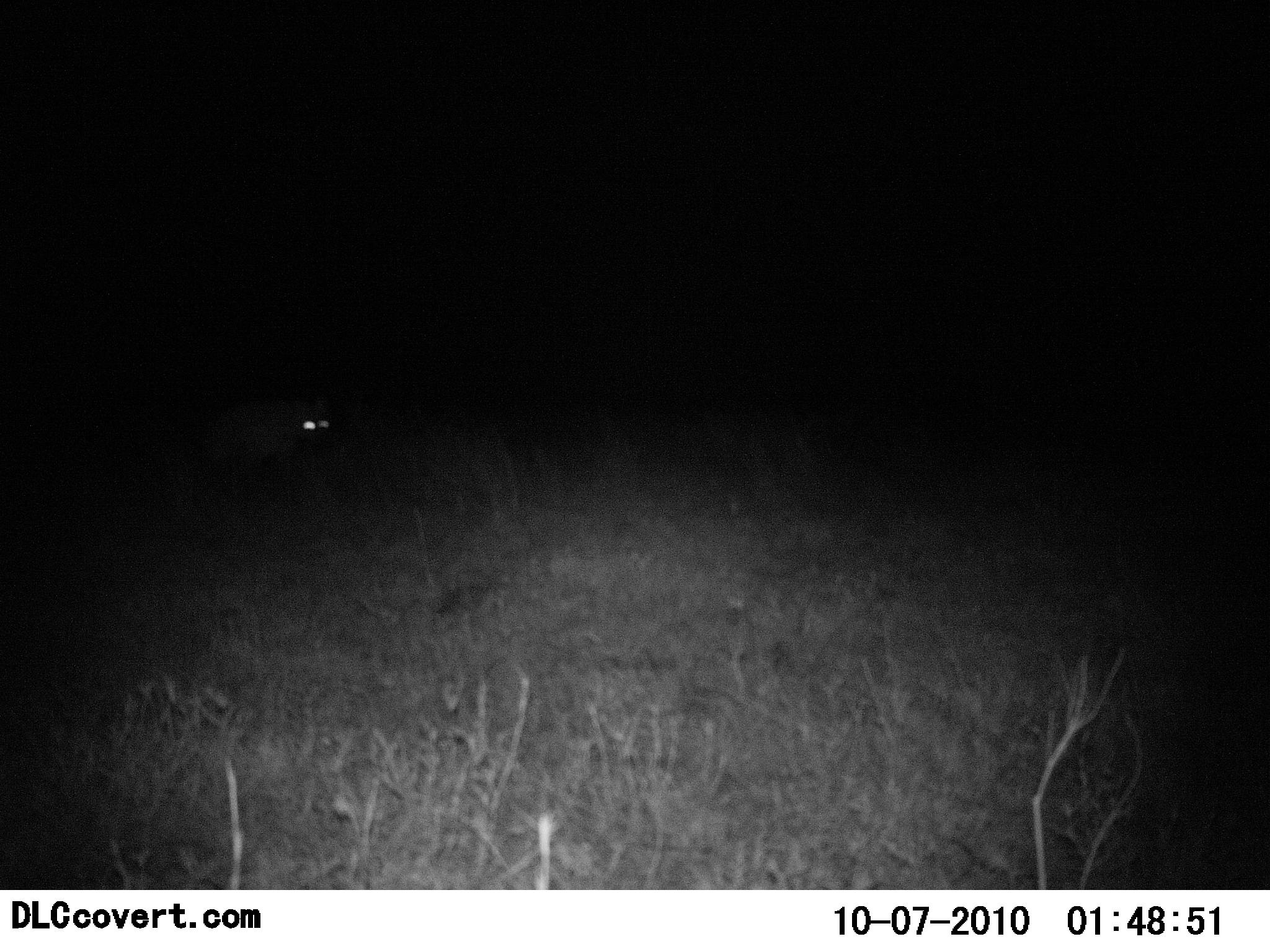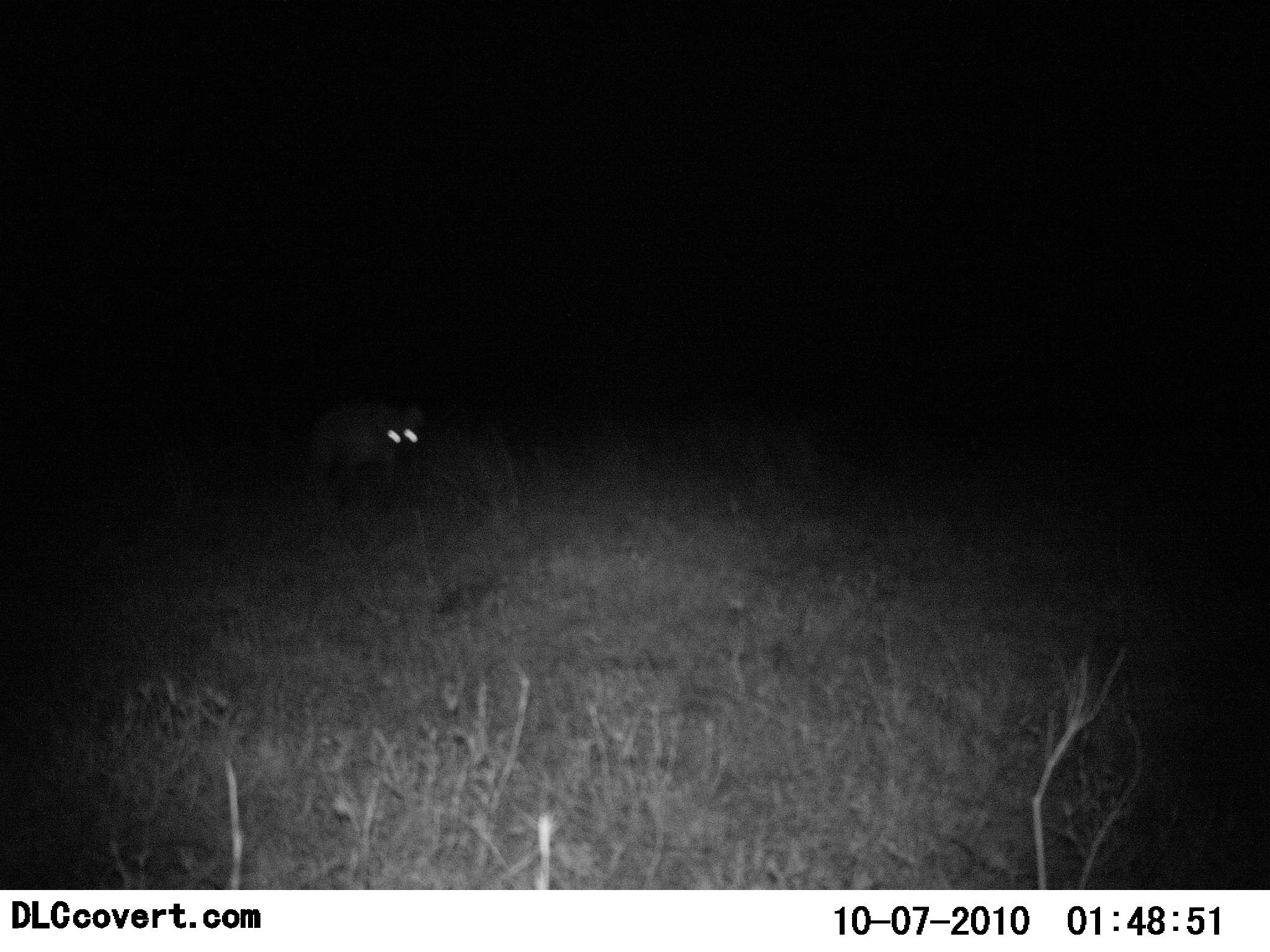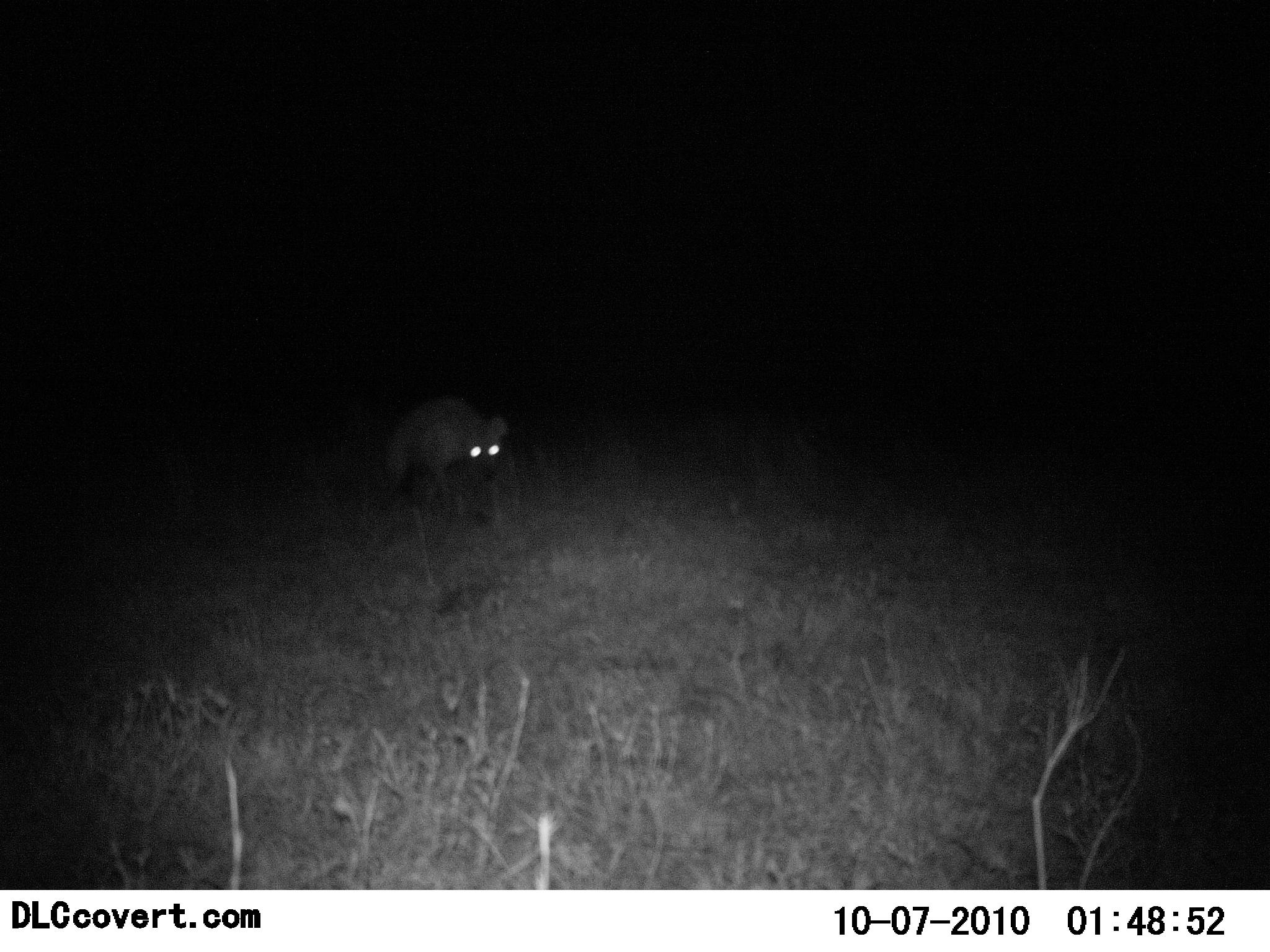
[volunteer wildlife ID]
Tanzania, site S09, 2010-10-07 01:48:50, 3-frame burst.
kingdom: Animalia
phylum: Chordata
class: Mammalia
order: Carnivora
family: Hyaenidae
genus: Crocuta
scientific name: Crocuta crocuta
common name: spotted hyena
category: hyenaspotted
Hyenaspotted (spotted hyena) (Crocuta crocuta), count 1. Behavior (volunteer vote fractions): standing 17%, resting 0%, moving 83%, interacting 0%. Young present (vote fraction): 0%. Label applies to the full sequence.